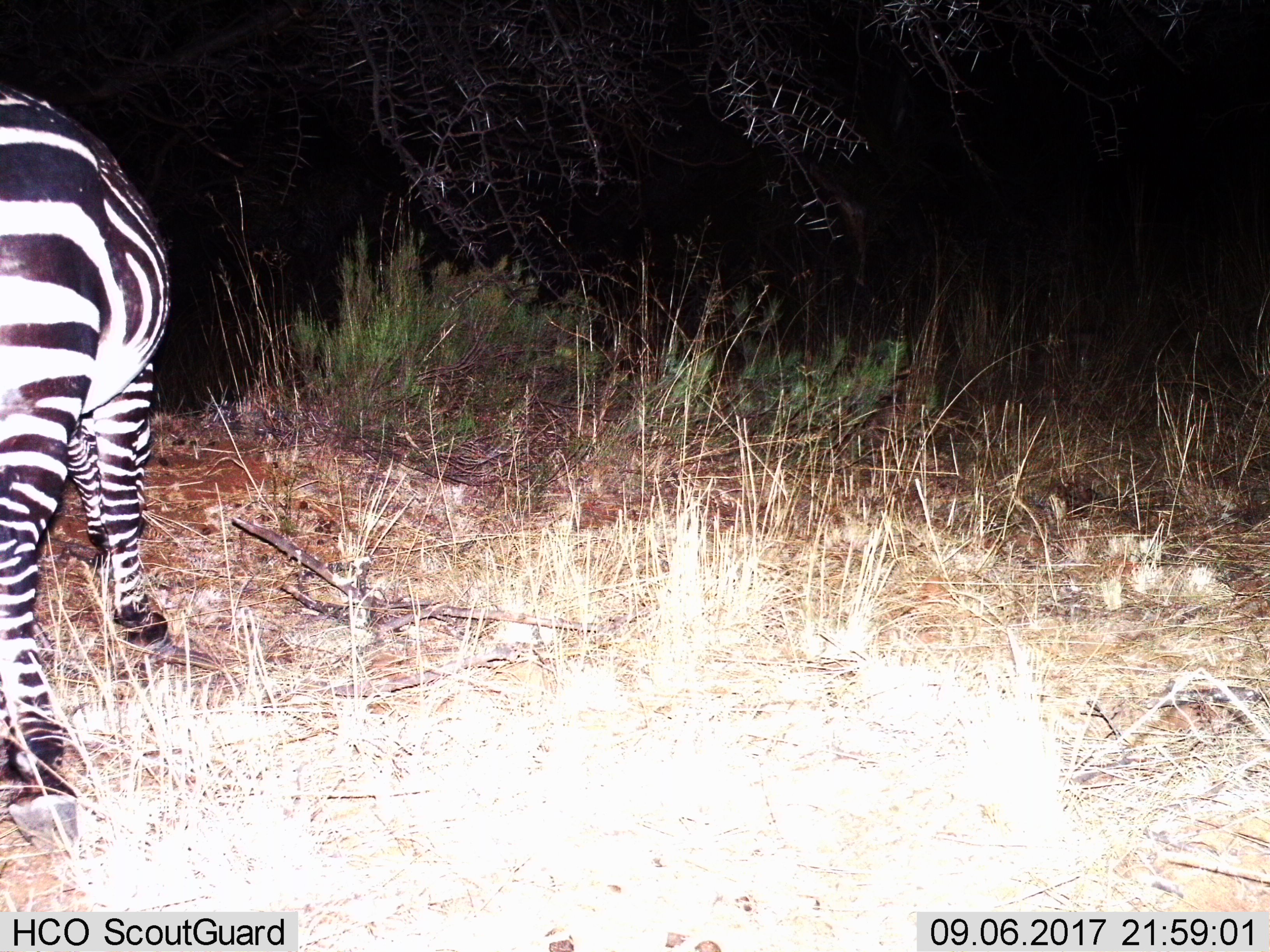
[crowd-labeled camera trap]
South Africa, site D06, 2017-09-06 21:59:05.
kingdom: Animalia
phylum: Chordata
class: Mammalia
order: Perissodactyla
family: Equidae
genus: Equus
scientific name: Equus zebra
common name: mountain zebra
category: zebramountain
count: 1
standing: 71%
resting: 0%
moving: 29%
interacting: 0%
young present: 0%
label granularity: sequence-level